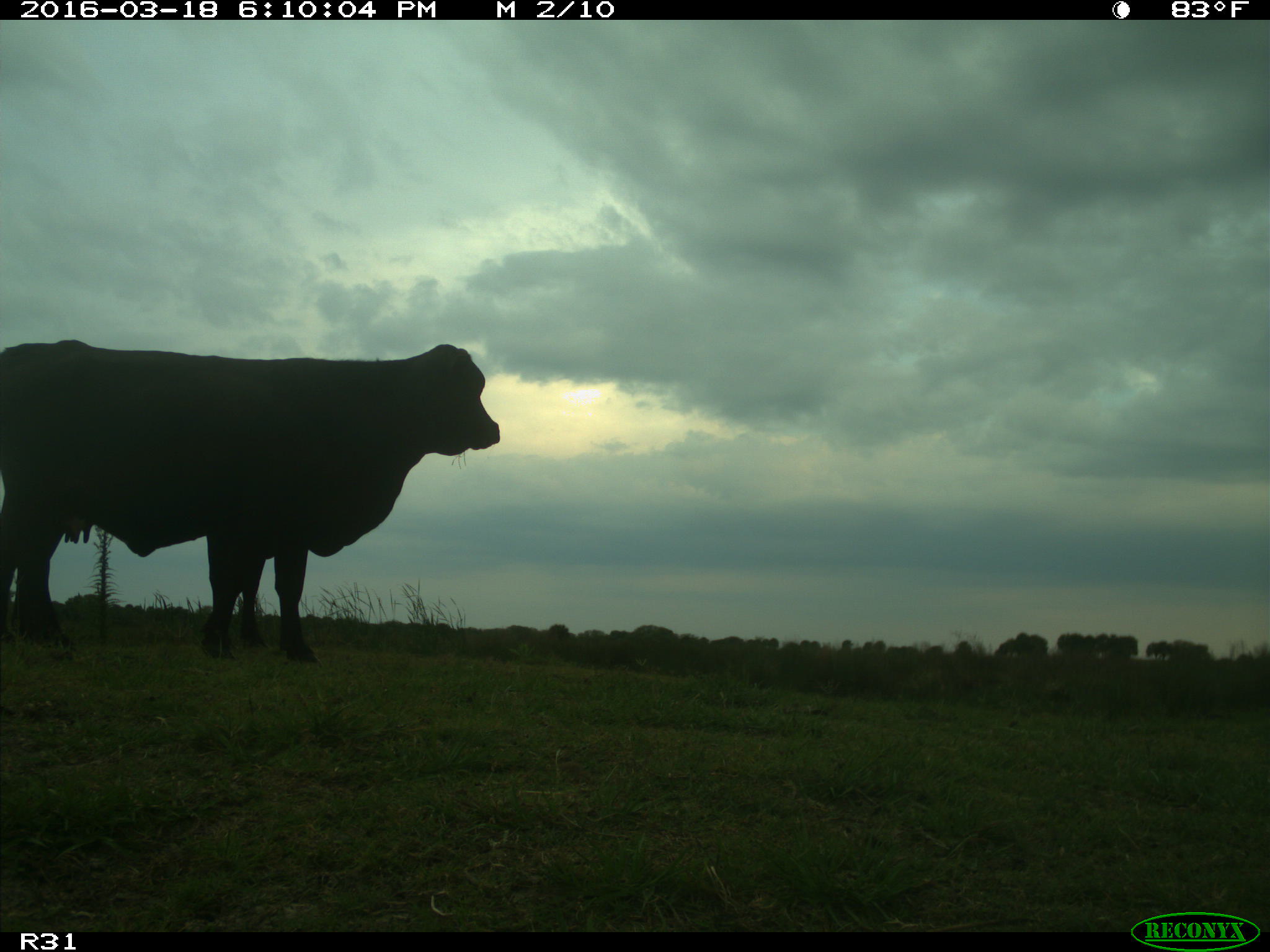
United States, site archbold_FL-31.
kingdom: Animalia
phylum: Chordata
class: Mammalia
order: Artiodactyla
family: Bovidae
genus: Bos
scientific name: Bos taurus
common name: domestic cow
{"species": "Bos taurus (domestic cow)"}